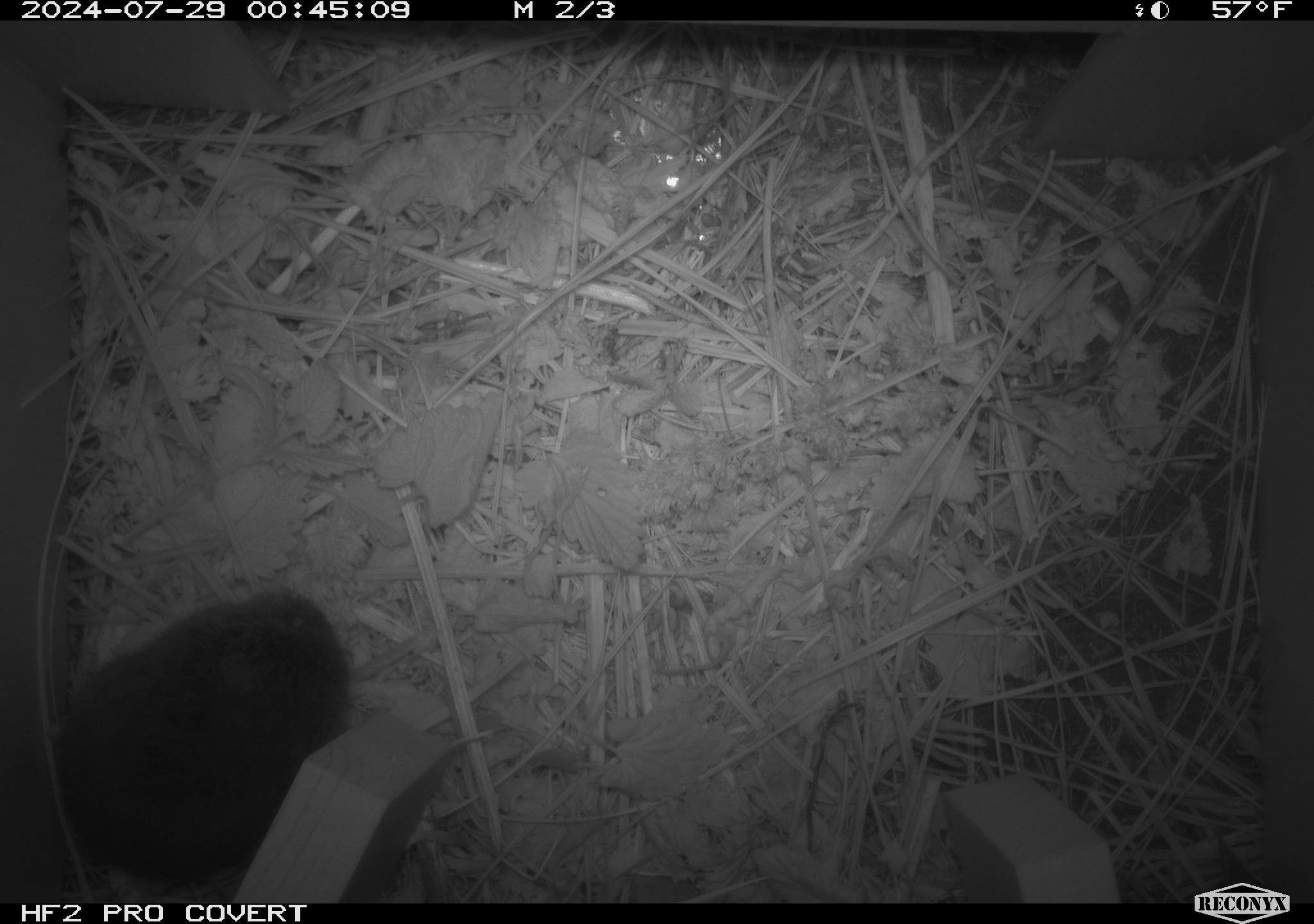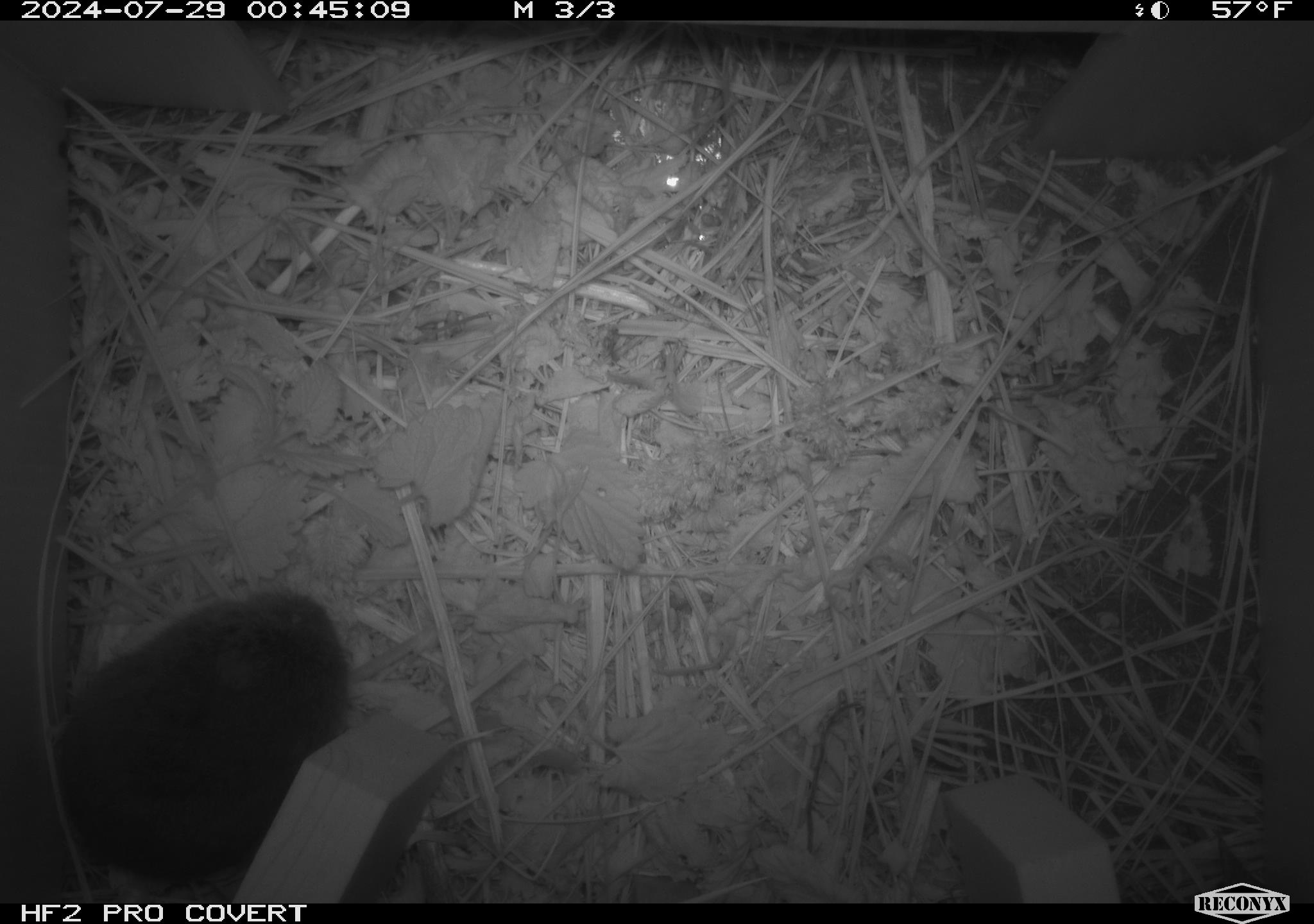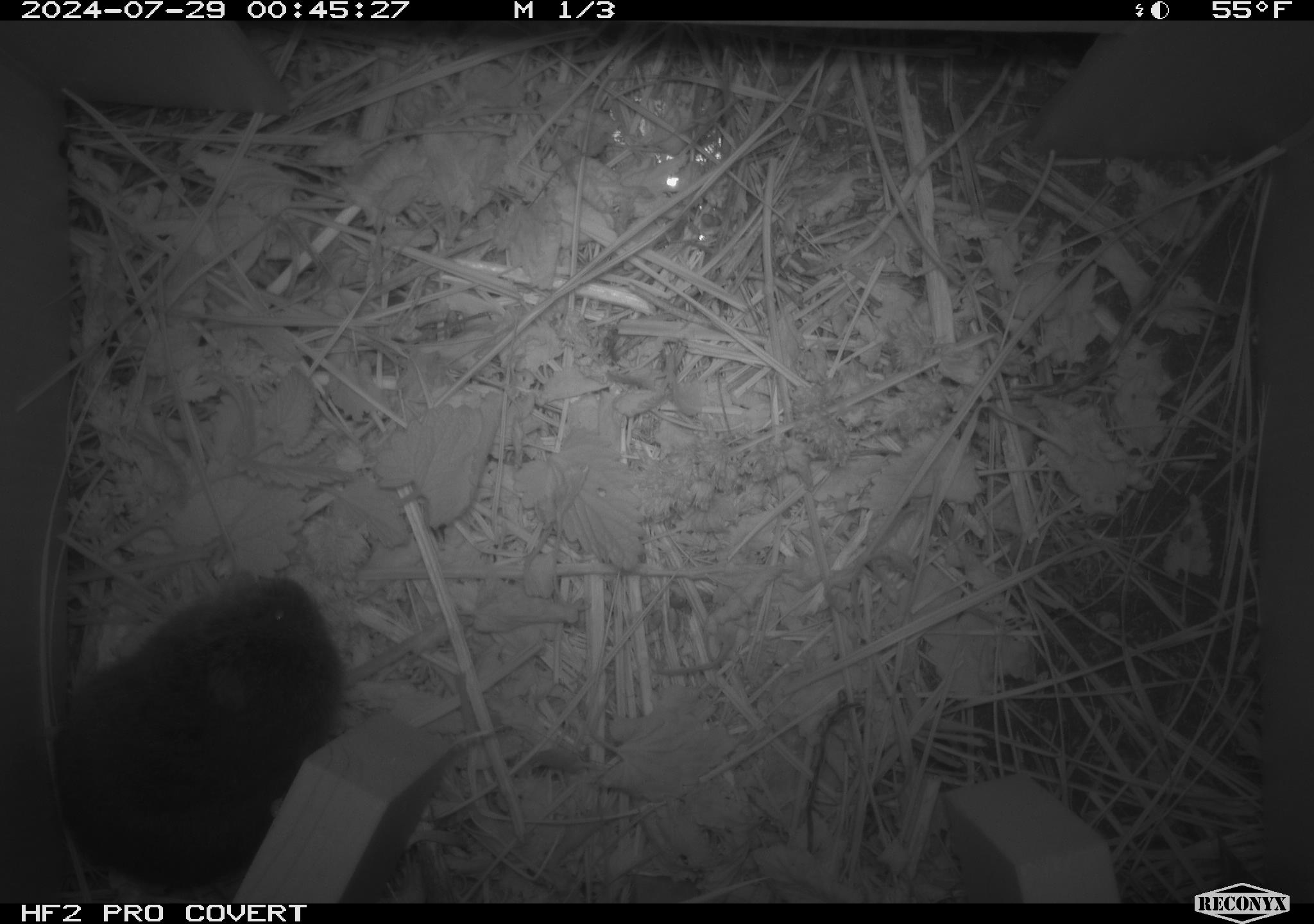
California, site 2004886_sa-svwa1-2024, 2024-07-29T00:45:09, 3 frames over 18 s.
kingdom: Animalia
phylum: Chordata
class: Mammalia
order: Rodentia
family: Cricetidae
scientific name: Arvicolinae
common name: voles, lemmings, and muskrats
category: arvicolinae subfamily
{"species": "arvicolinae subfamily (voles, lemmings, and muskrats) (Arvicolinae)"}